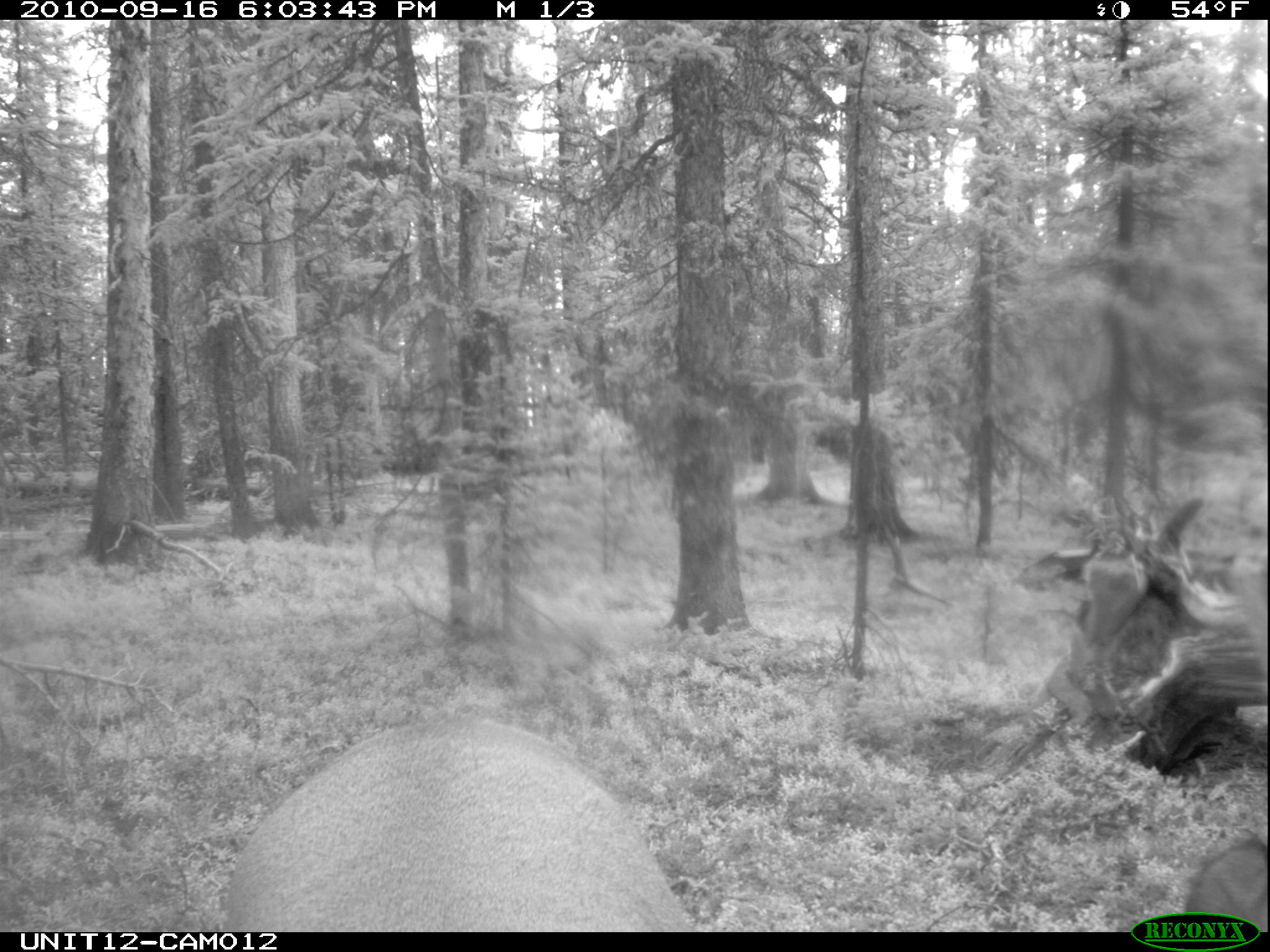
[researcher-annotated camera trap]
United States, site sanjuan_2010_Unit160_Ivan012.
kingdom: Animalia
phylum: Chordata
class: Mammalia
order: Artiodactyla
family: Cervidae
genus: Cervus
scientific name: Cervus elaphus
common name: red deer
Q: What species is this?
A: Cervus elaphus (red deer).